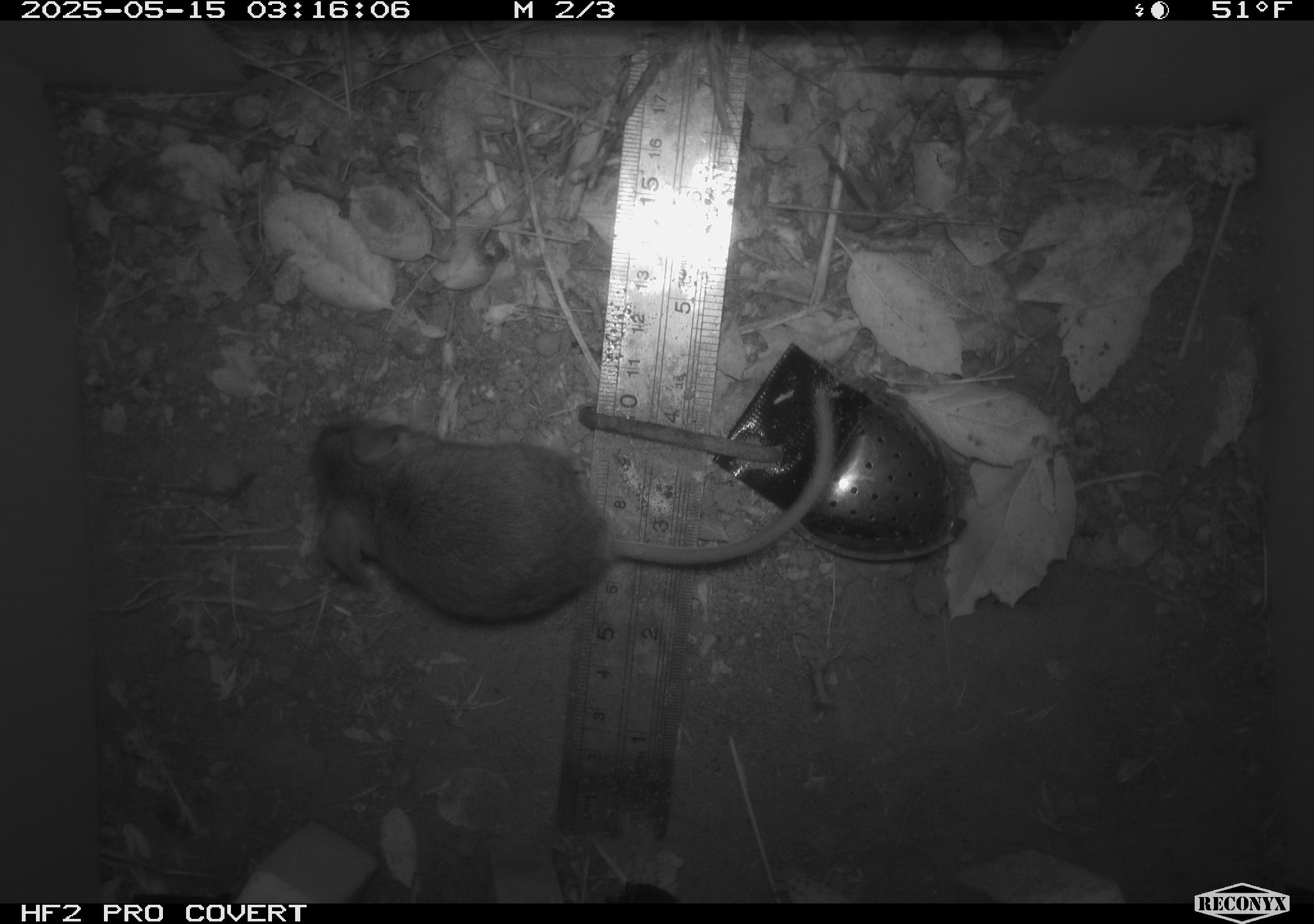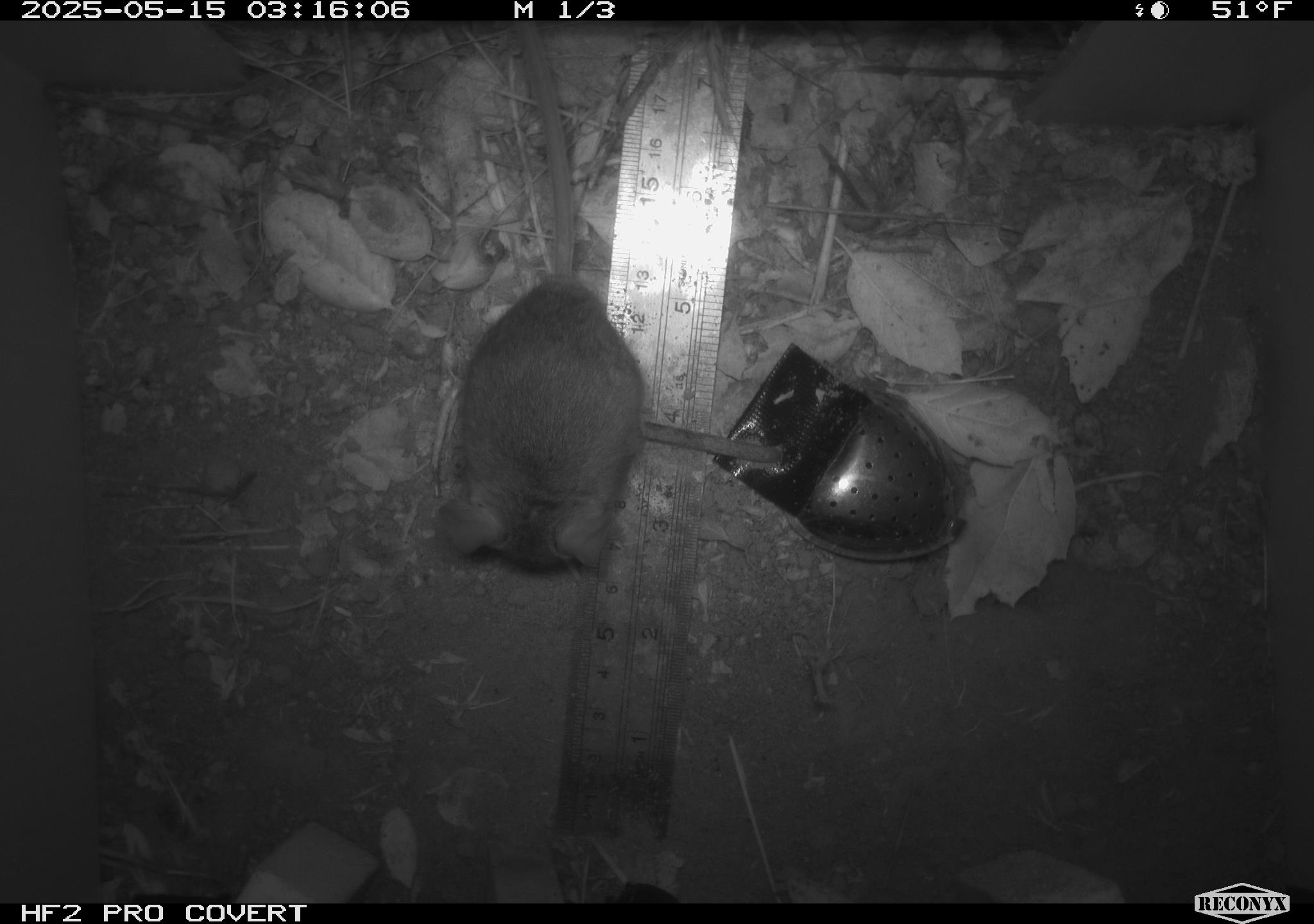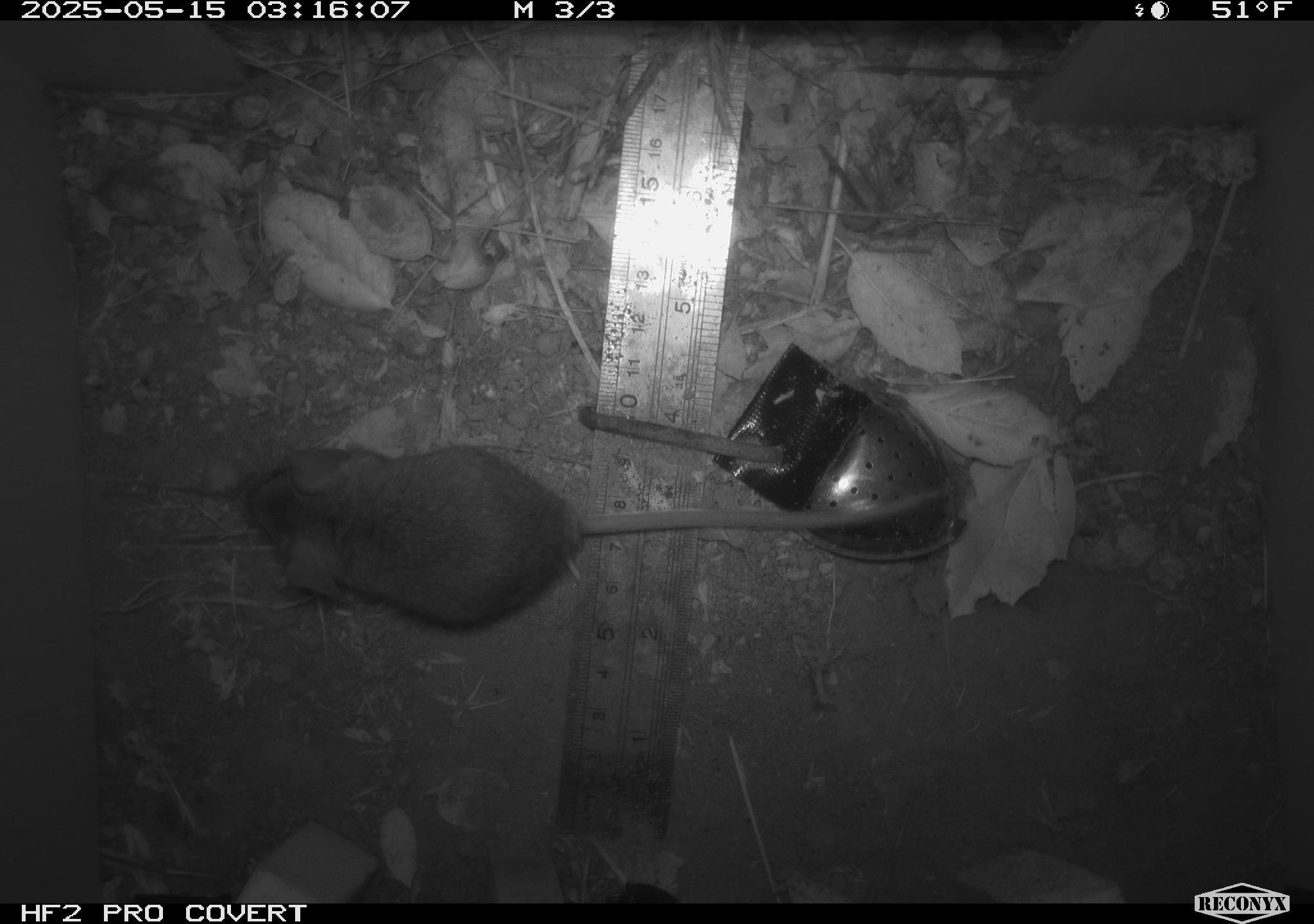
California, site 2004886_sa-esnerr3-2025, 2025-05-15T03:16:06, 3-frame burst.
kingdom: Animalia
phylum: Chordata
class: Mammalia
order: Rodentia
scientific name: Rodentia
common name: rodent